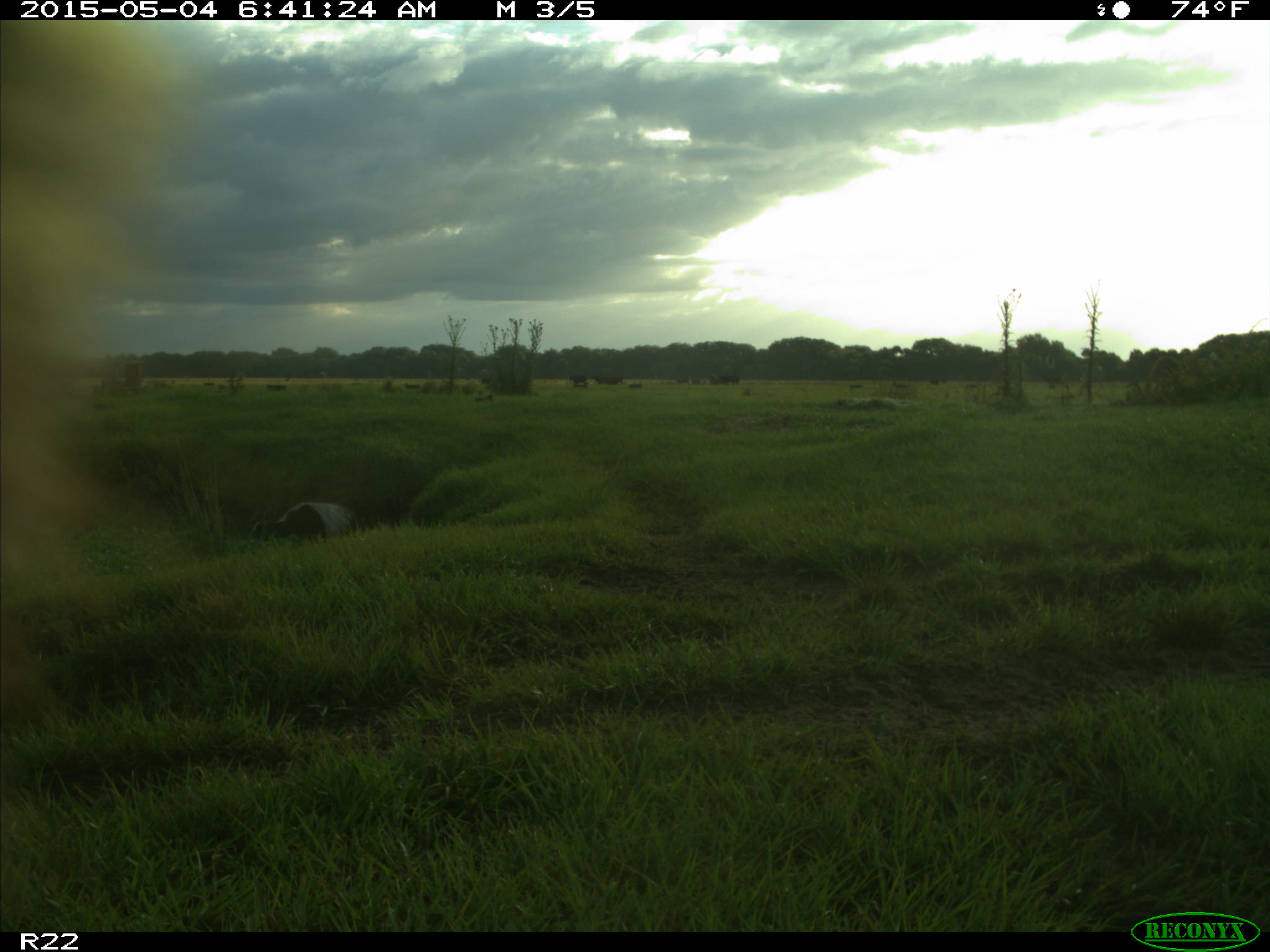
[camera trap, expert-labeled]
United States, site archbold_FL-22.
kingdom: Animalia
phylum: Chordata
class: Mammalia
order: Artiodactyla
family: Bovidae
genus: Bos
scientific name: Bos taurus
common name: domestic cow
Bos taurus (domestic cow).